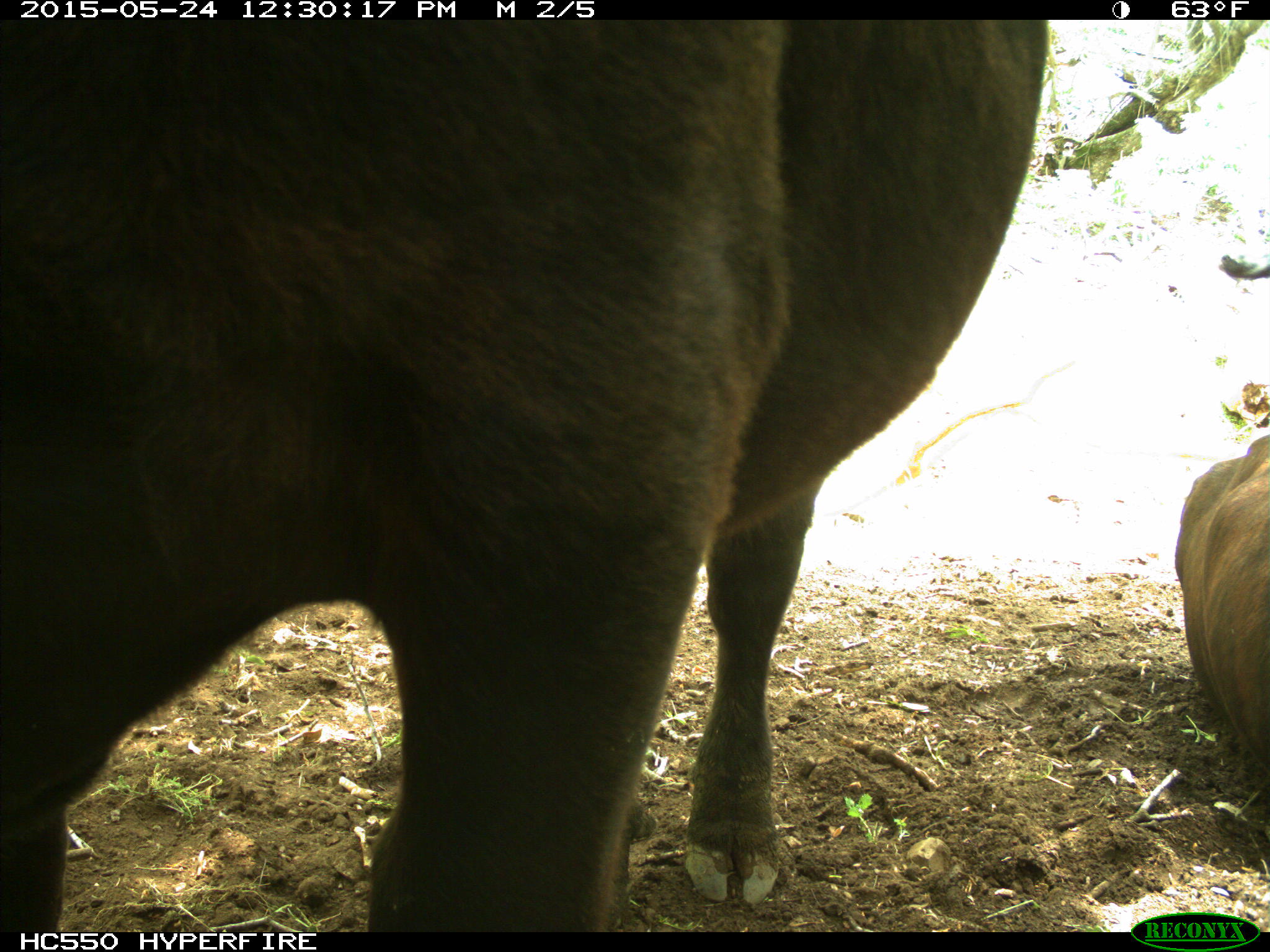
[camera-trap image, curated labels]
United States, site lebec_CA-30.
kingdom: Animalia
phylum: Chordata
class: Mammalia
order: Artiodactyla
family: Bovidae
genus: Bos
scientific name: Bos taurus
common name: domestic cow